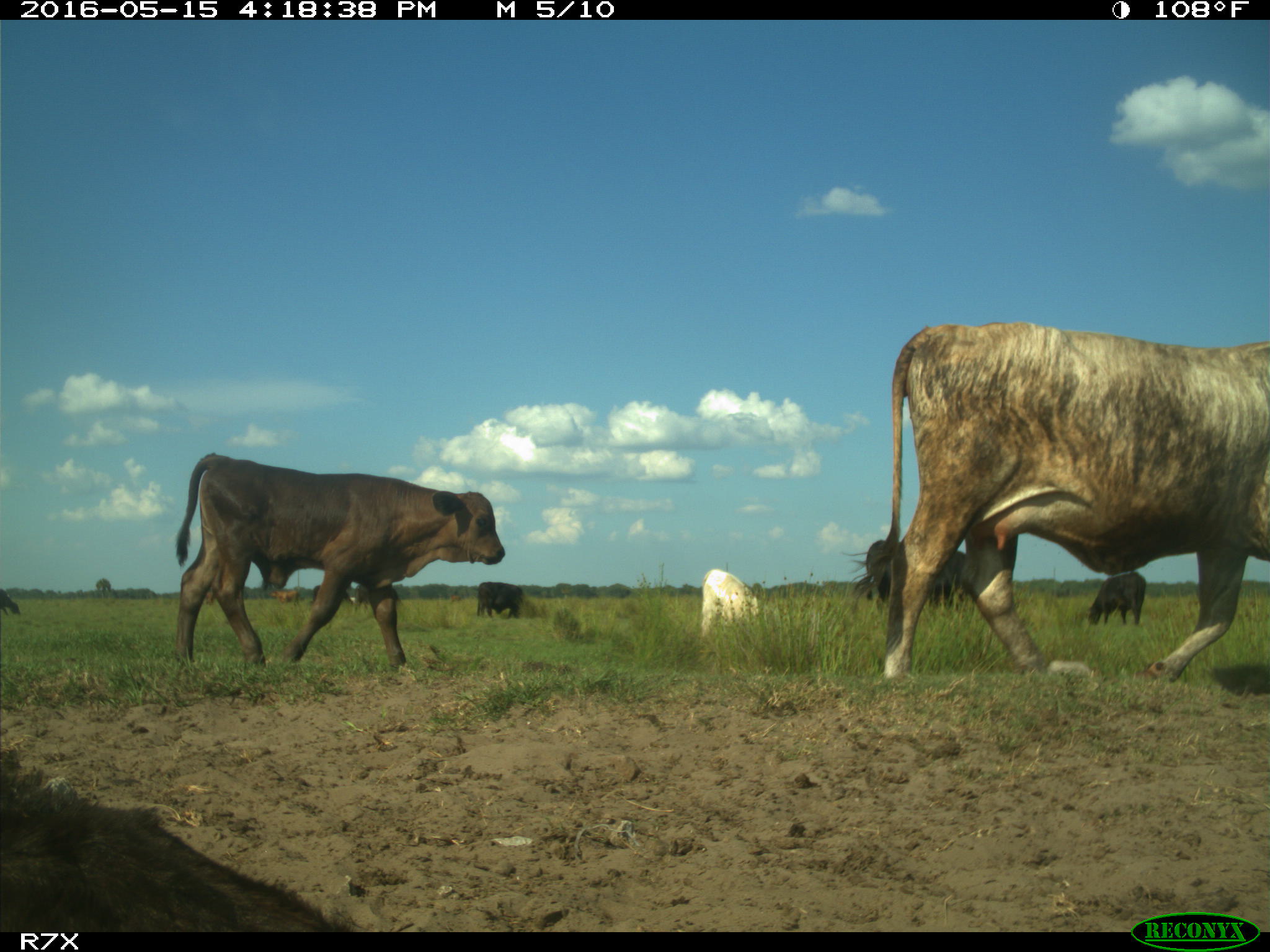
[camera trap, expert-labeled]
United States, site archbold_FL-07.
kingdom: Animalia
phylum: Chordata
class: Mammalia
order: Artiodactyla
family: Bovidae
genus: Bos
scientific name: Bos taurus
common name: domestic cow